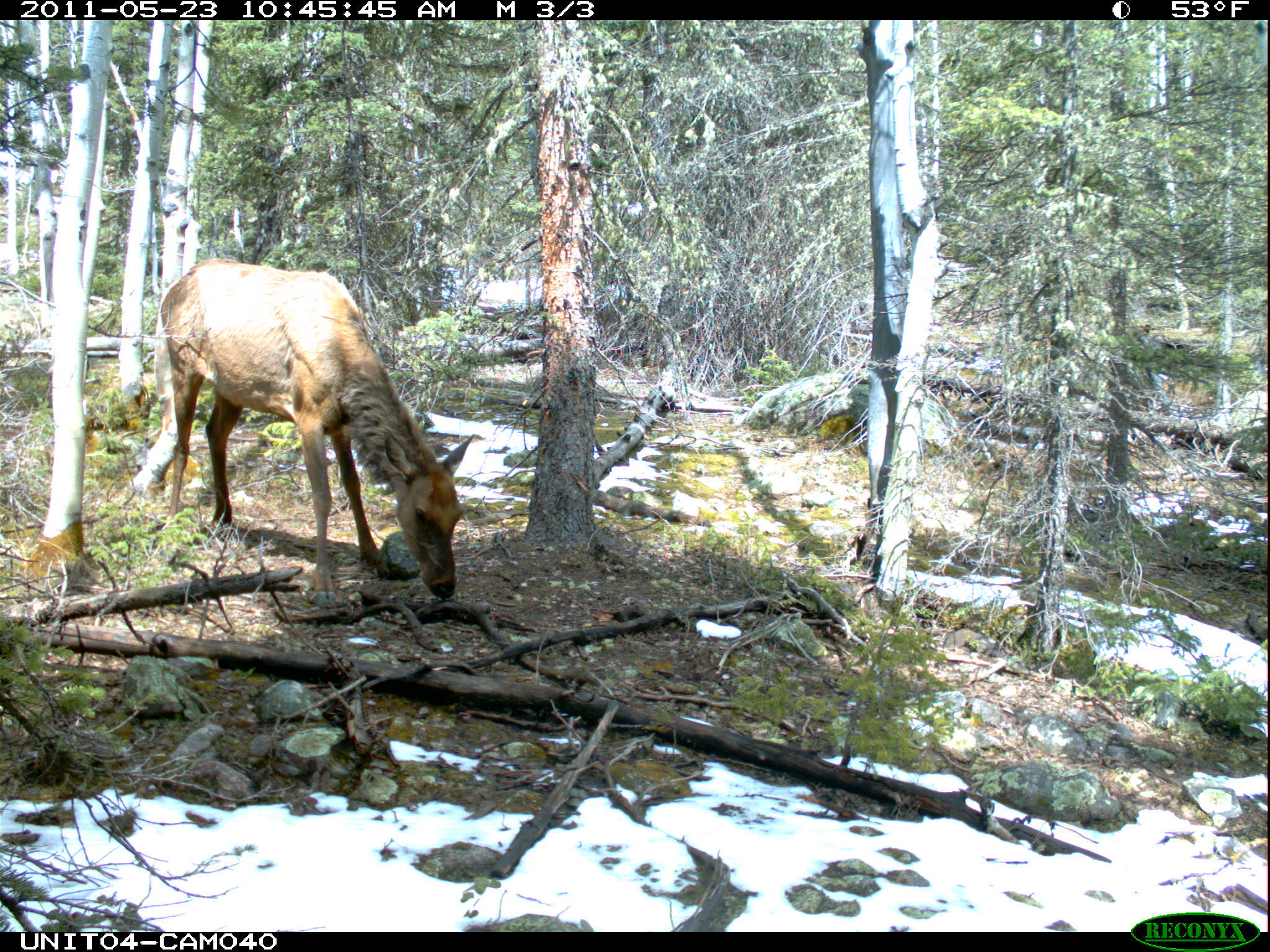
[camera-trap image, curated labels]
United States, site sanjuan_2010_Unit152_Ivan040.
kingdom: Animalia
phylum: Chordata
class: Mammalia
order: Artiodactyla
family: Cervidae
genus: Cervus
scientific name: Cervus elaphus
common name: red deer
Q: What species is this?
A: Cervus elaphus (red deer).